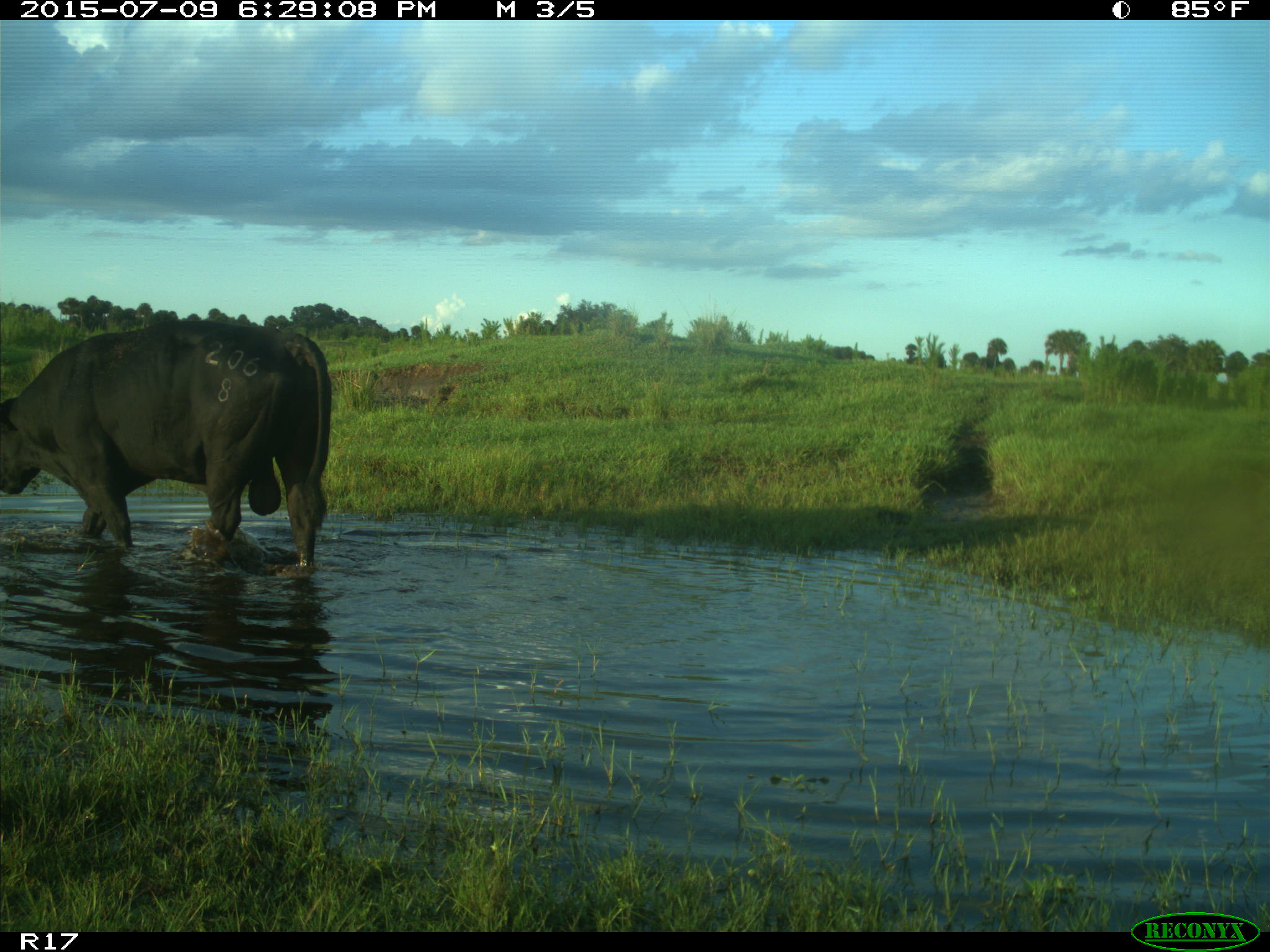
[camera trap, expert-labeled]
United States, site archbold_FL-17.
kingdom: Animalia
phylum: Chordata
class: Mammalia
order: Artiodactyla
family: Bovidae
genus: Bos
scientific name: Bos taurus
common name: domestic cow